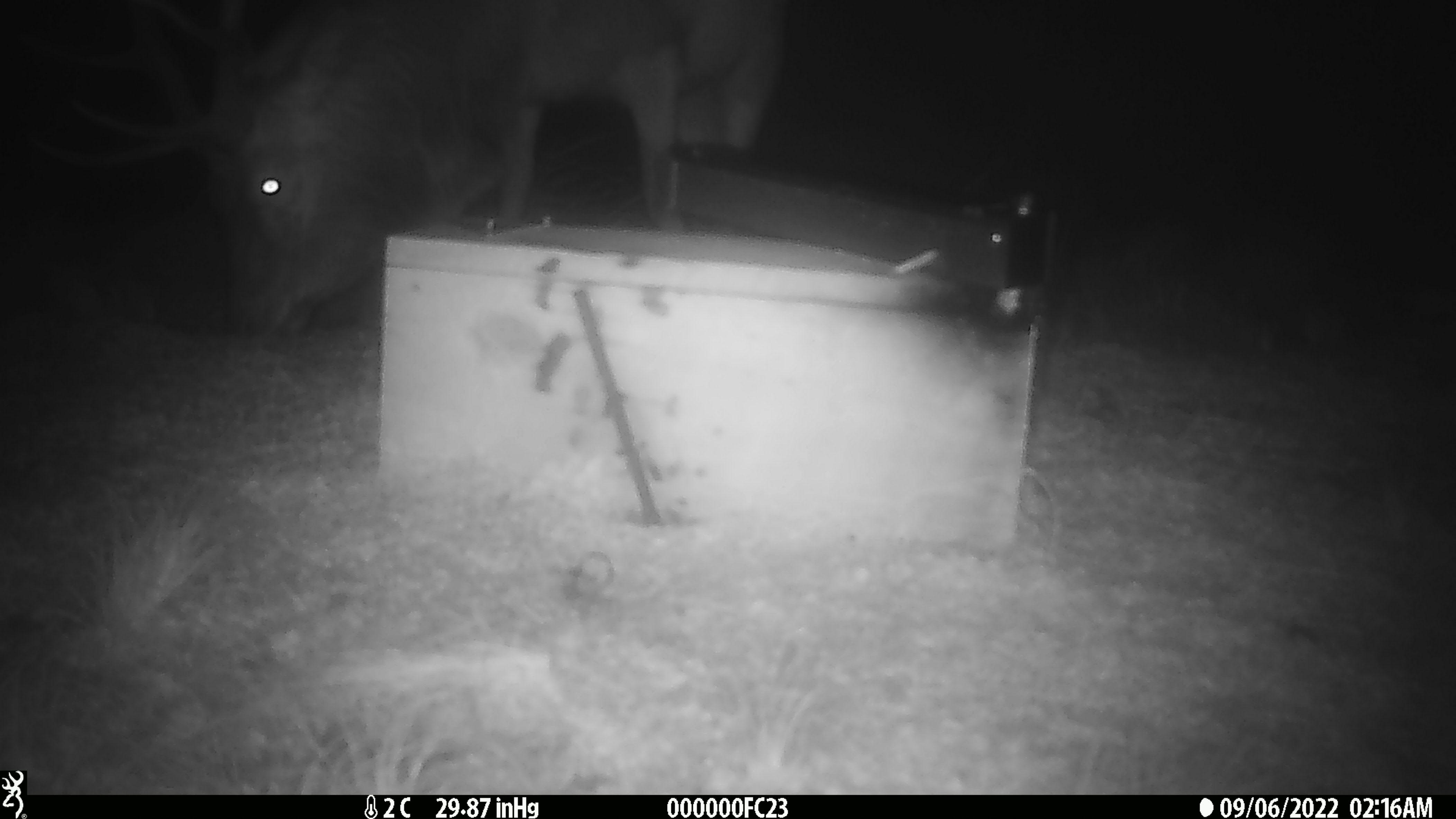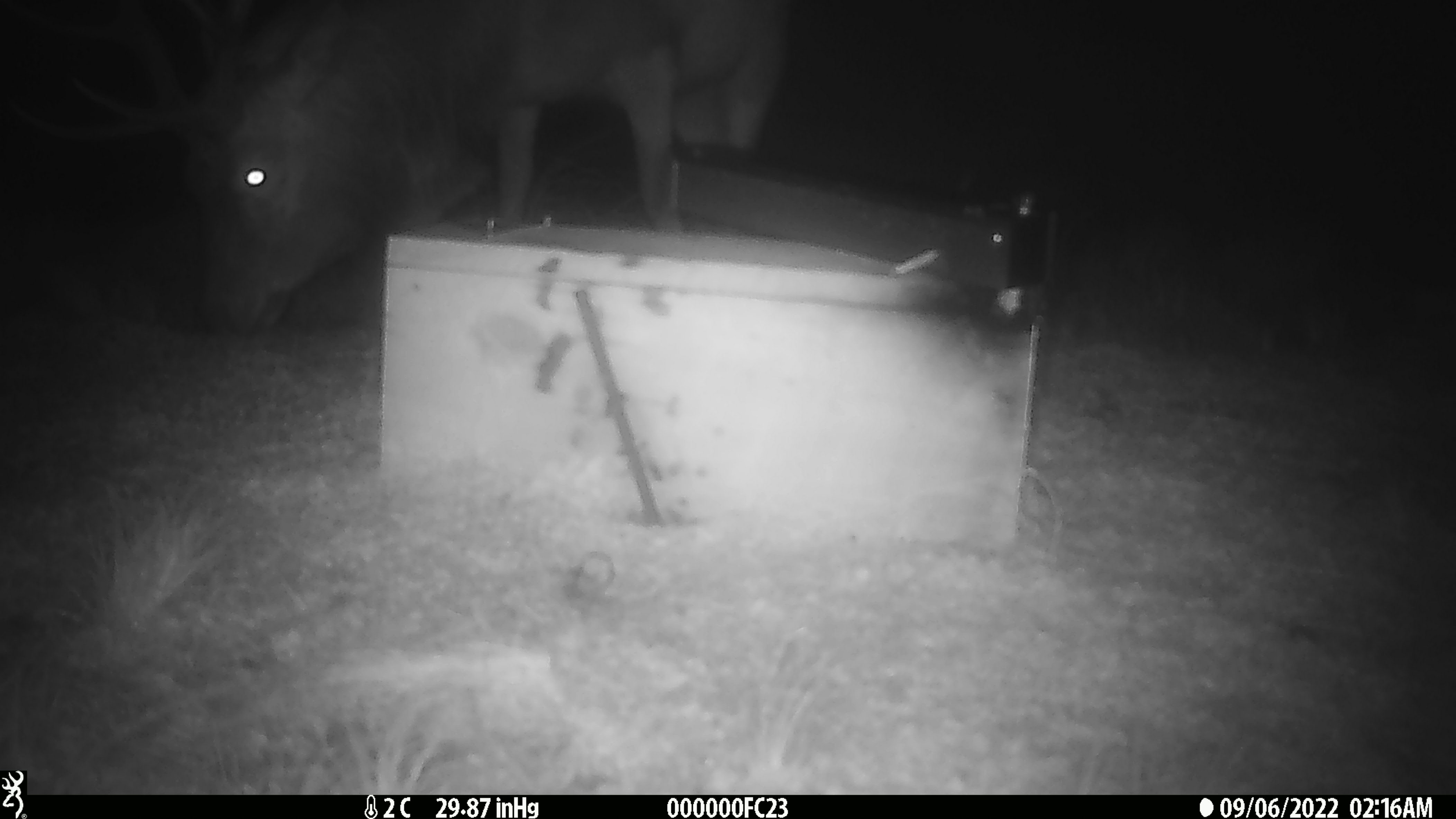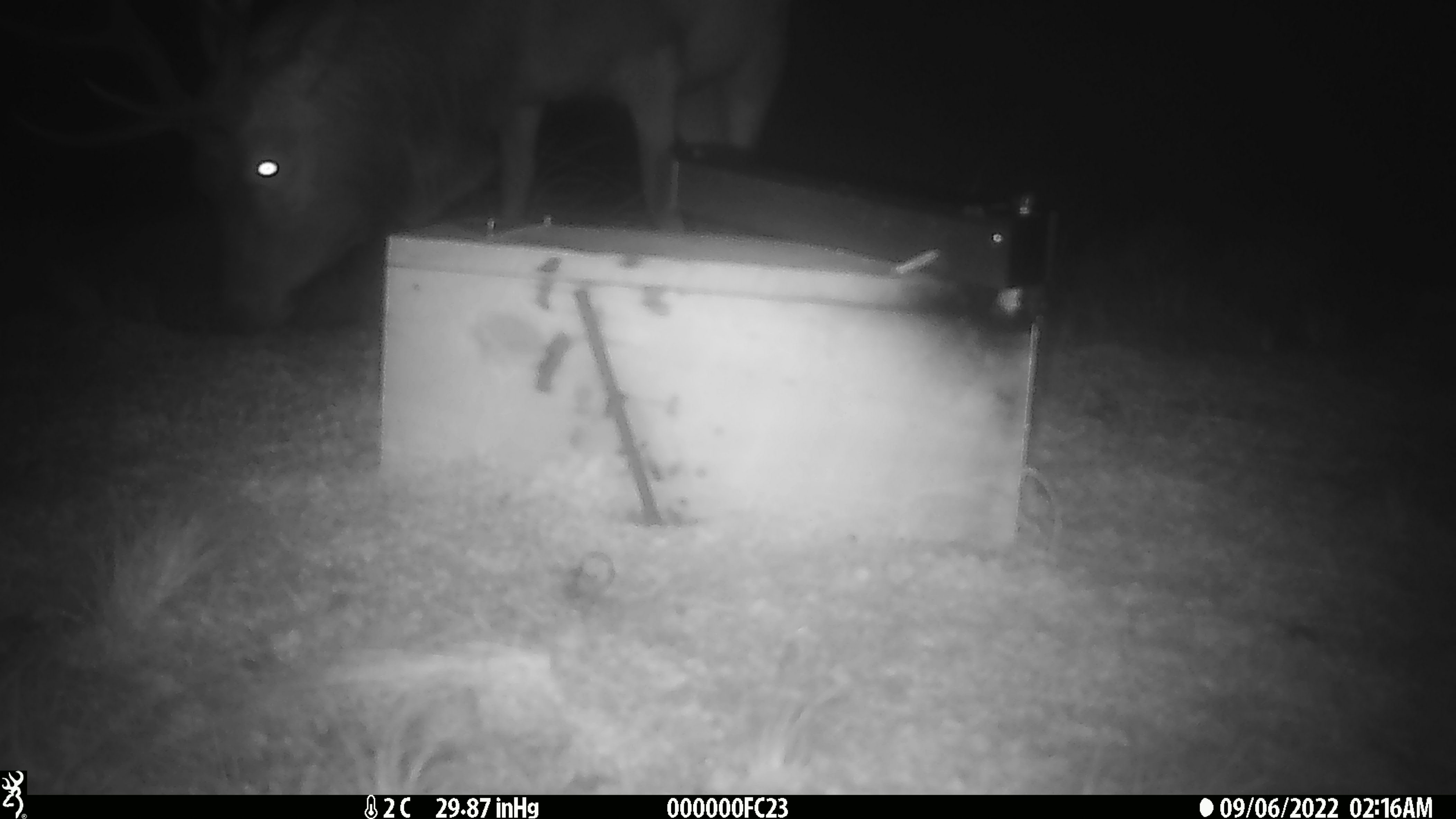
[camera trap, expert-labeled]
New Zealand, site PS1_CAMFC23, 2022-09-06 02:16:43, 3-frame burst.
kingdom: Animalia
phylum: Chordata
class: Mammalia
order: Artiodactyla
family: Cervidae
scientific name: Cervidae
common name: deer